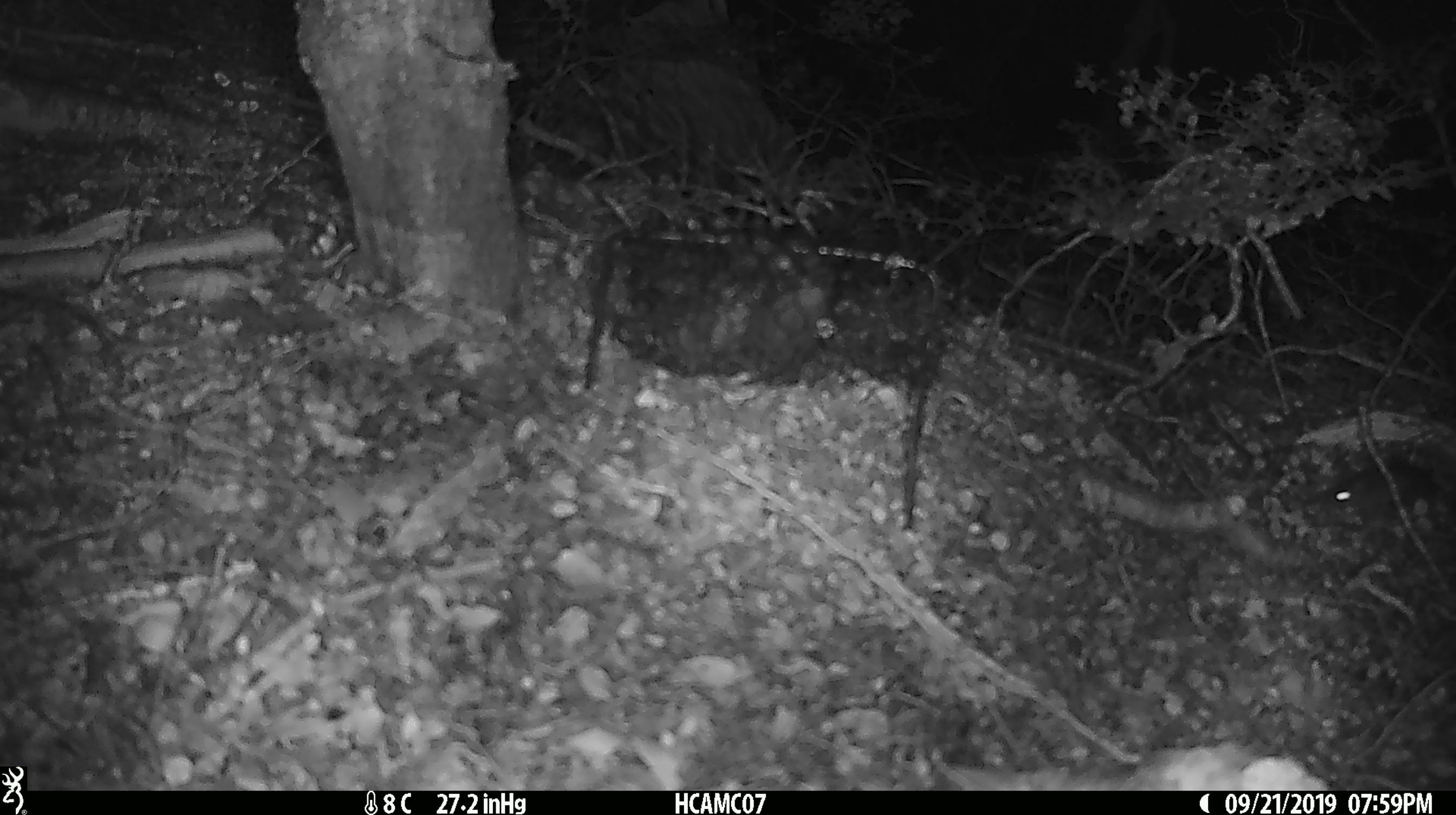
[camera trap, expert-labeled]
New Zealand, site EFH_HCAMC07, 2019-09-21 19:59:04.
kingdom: Animalia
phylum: Chordata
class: Mammalia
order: Rodentia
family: Muridae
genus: Mus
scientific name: Mus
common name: mouse